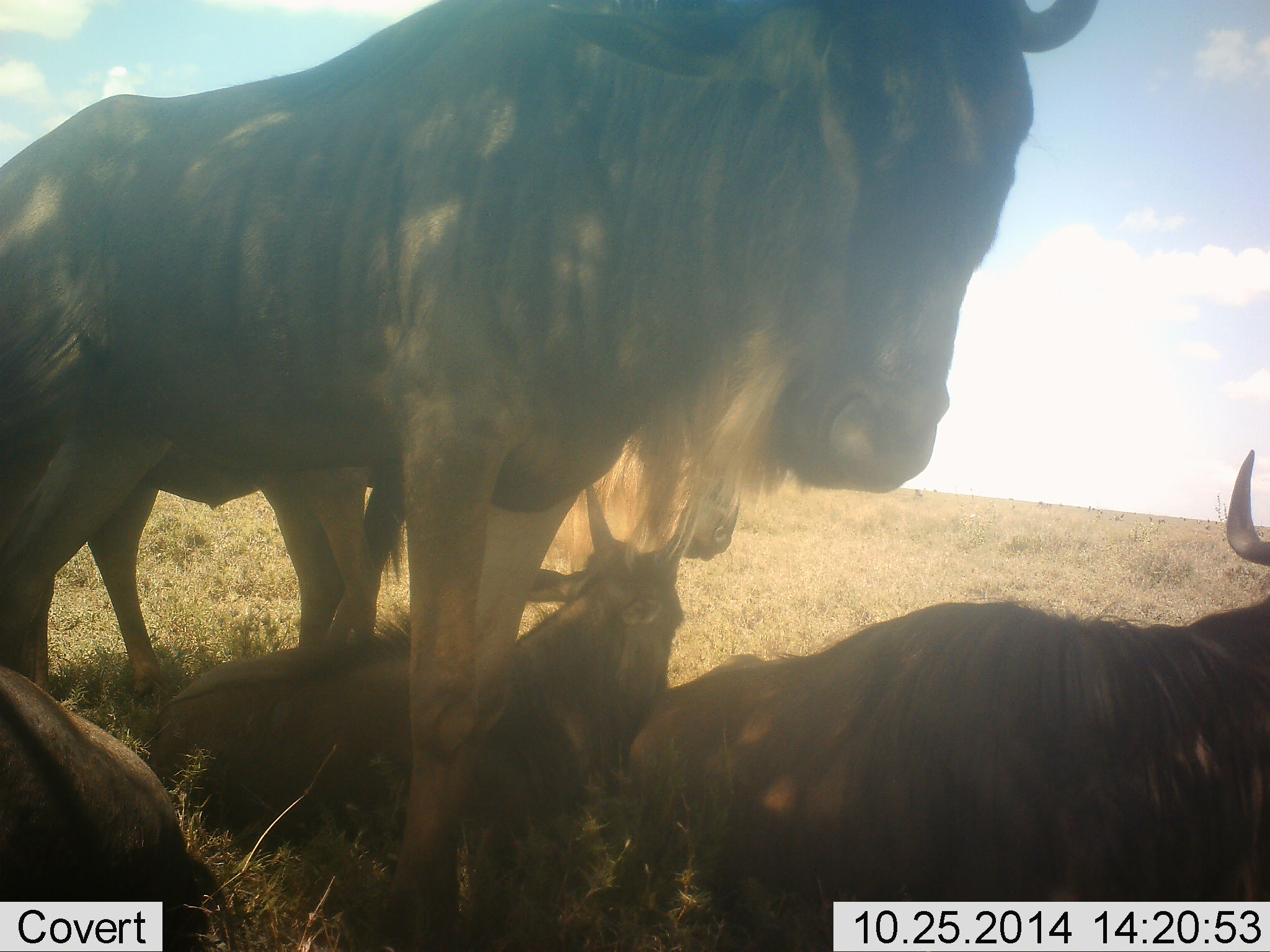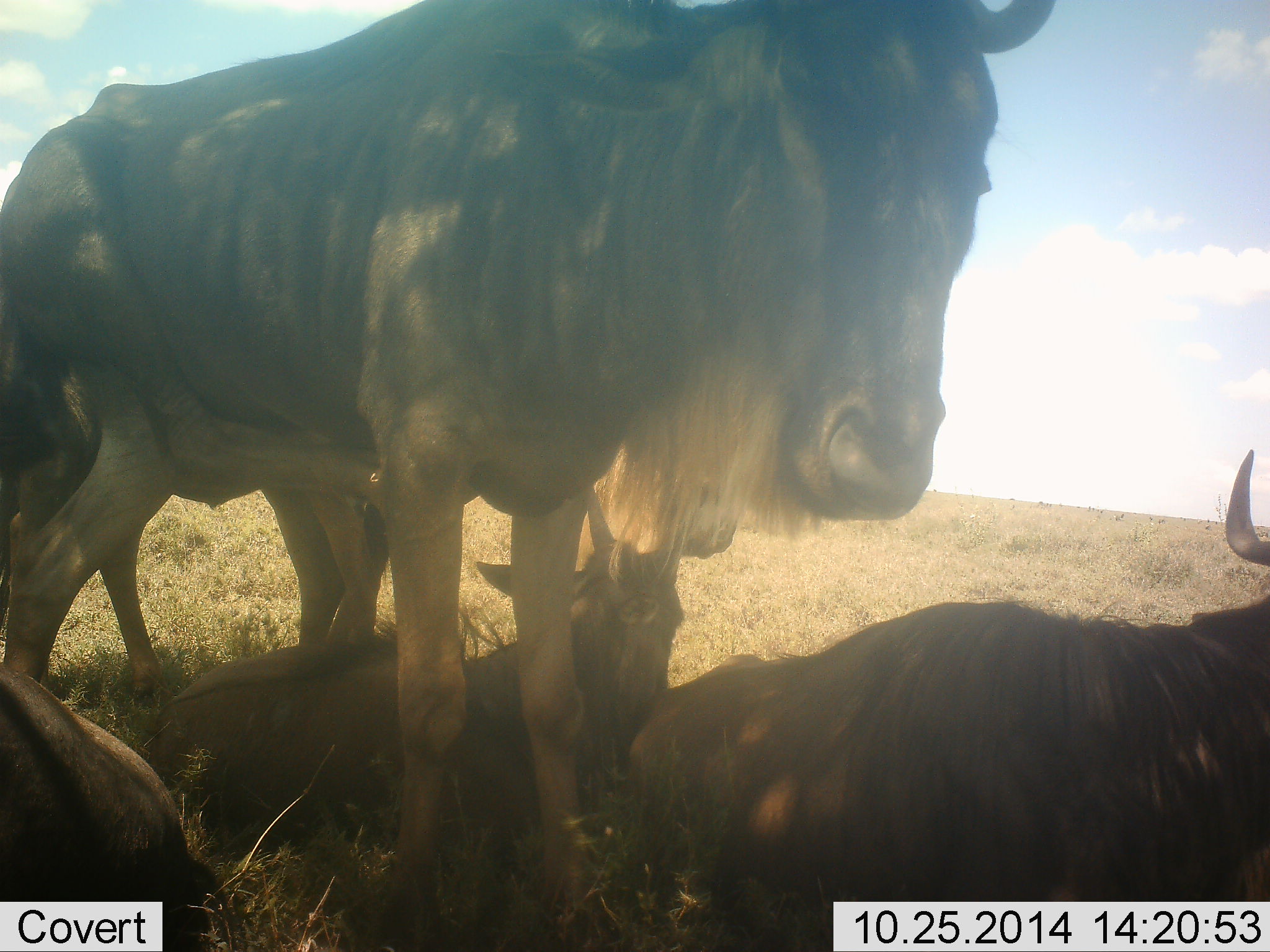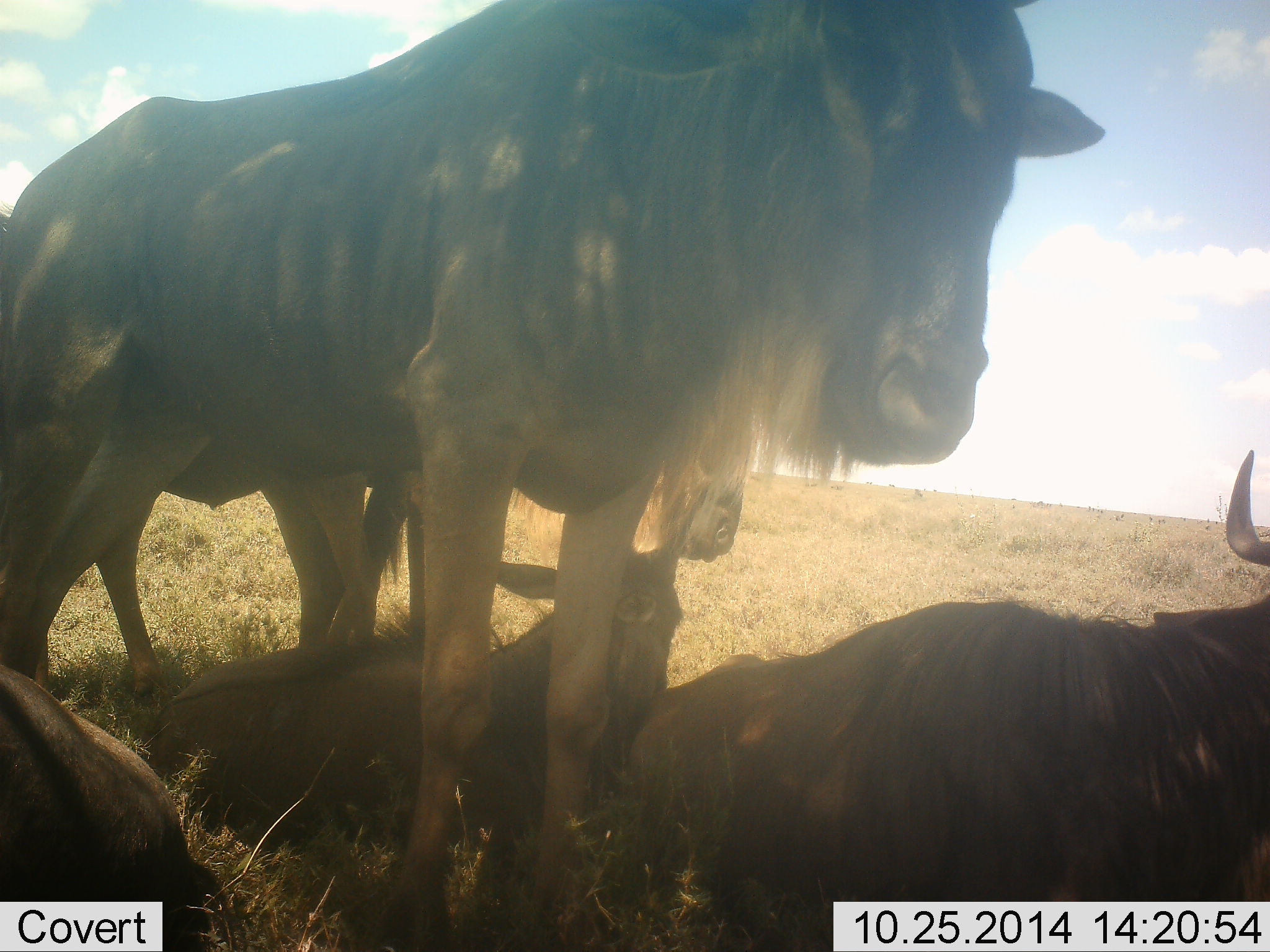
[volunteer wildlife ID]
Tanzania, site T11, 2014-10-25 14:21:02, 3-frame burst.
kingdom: Animalia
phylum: Chordata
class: Mammalia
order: Artiodactyla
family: Bovidae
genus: Connochaetes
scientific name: Connochaetes taurinus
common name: blue wildebeest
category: wildebeest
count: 5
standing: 90%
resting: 100%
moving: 10%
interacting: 10%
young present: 30%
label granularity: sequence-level